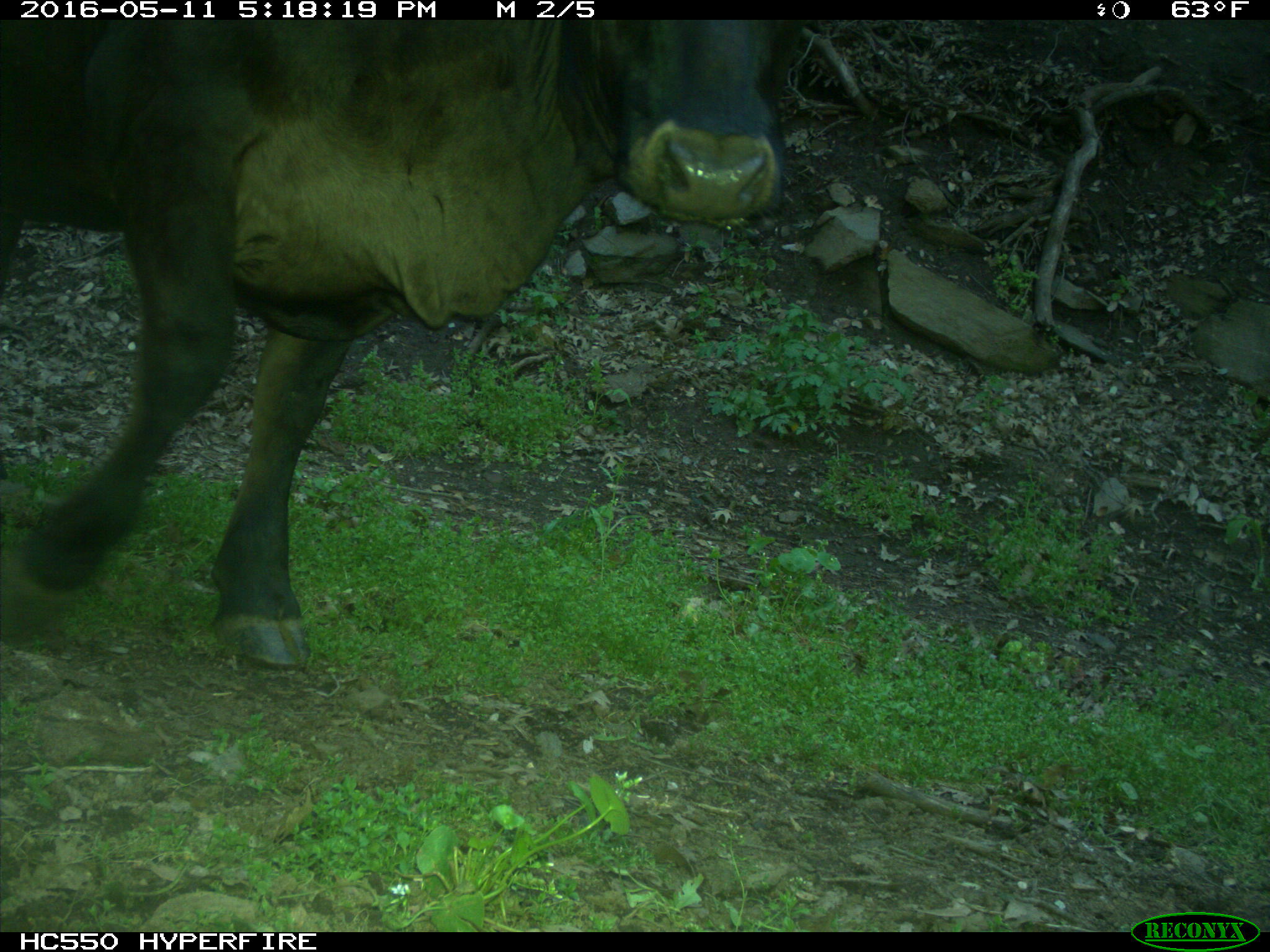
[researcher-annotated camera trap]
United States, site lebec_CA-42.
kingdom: Animalia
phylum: Chordata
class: Mammalia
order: Artiodactyla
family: Bovidae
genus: Bos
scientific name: Bos taurus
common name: domestic cow